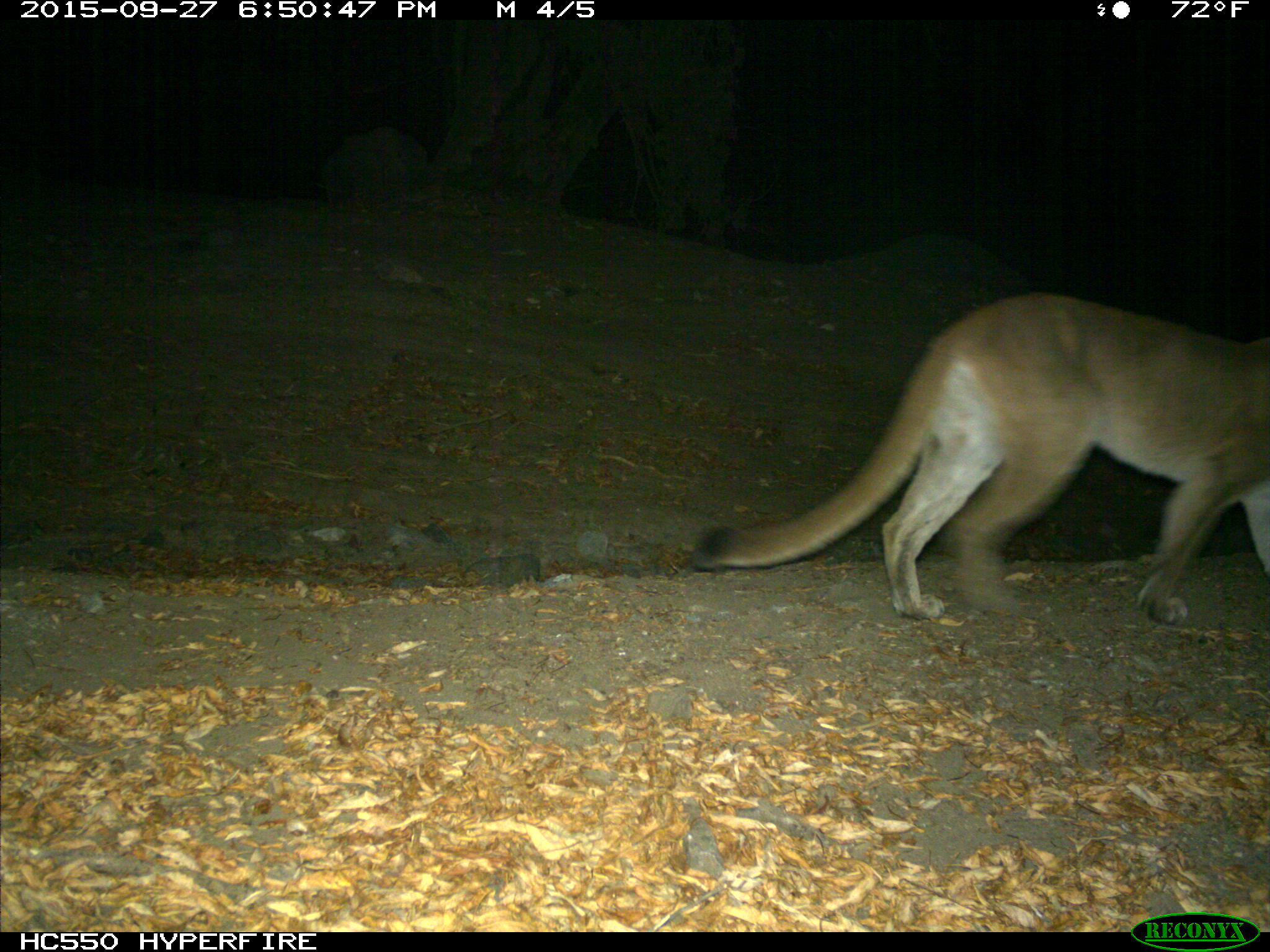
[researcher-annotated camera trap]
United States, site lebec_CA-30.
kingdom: Animalia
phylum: Chordata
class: Mammalia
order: Carnivora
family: Felidae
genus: Puma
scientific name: Puma concolor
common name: mountain lion